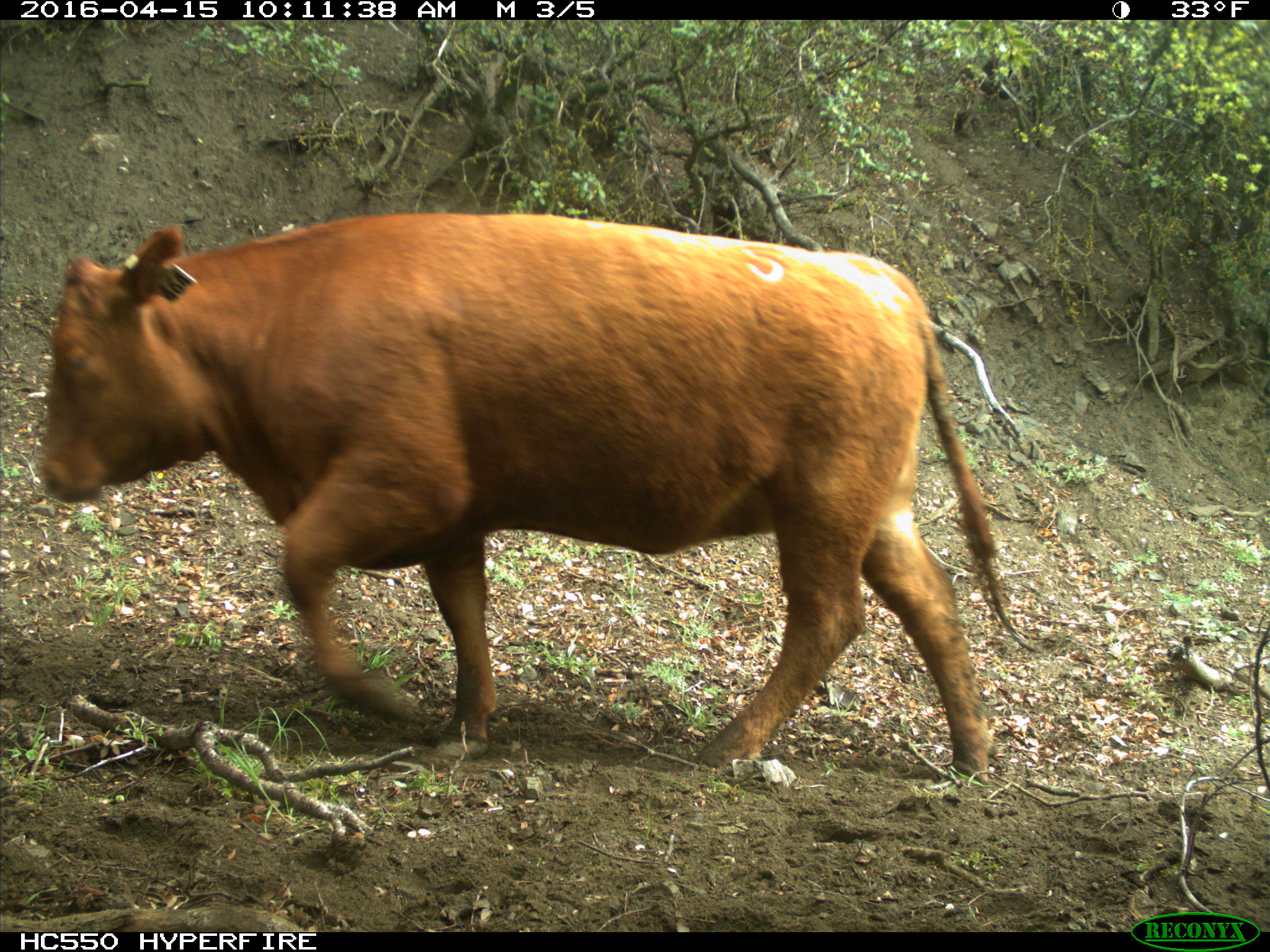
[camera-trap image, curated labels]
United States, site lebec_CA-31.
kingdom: Animalia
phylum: Chordata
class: Mammalia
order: Artiodactyla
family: Bovidae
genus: Bos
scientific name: Bos taurus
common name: domestic cow